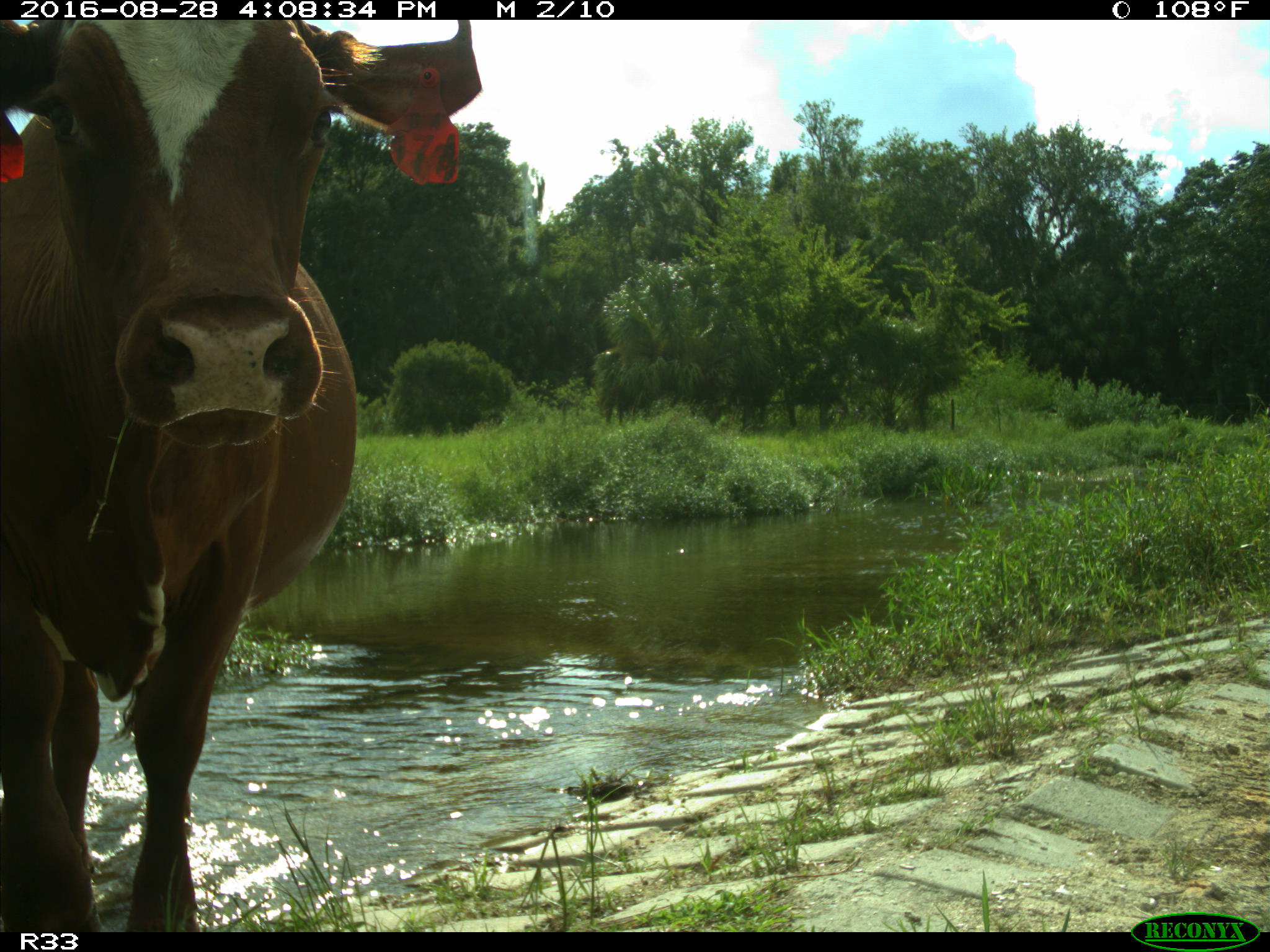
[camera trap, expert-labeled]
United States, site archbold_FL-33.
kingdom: Animalia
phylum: Chordata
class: Mammalia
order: Artiodactyla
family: Bovidae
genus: Bos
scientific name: Bos taurus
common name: domestic cow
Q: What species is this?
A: Bos taurus (domestic cow).